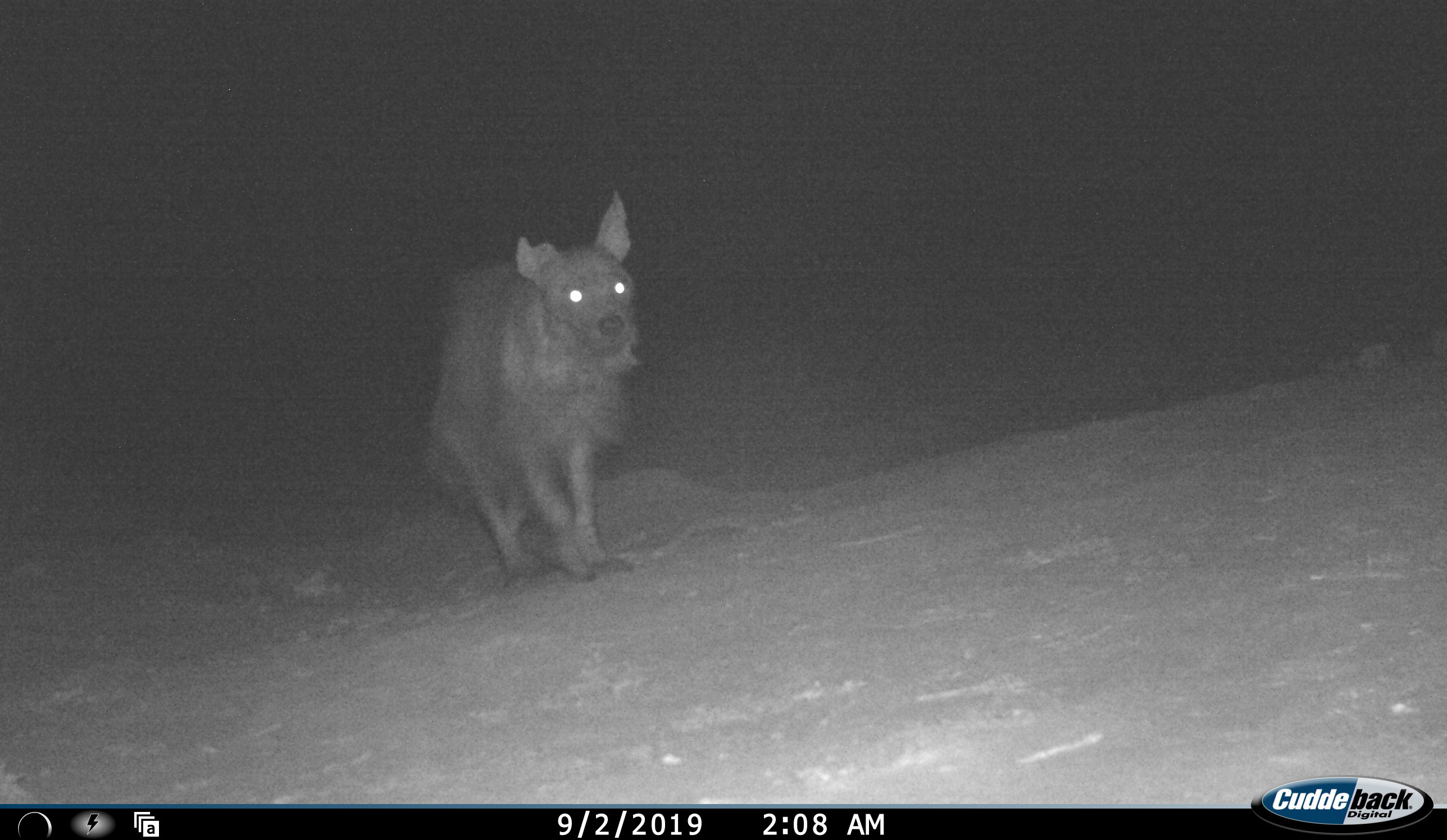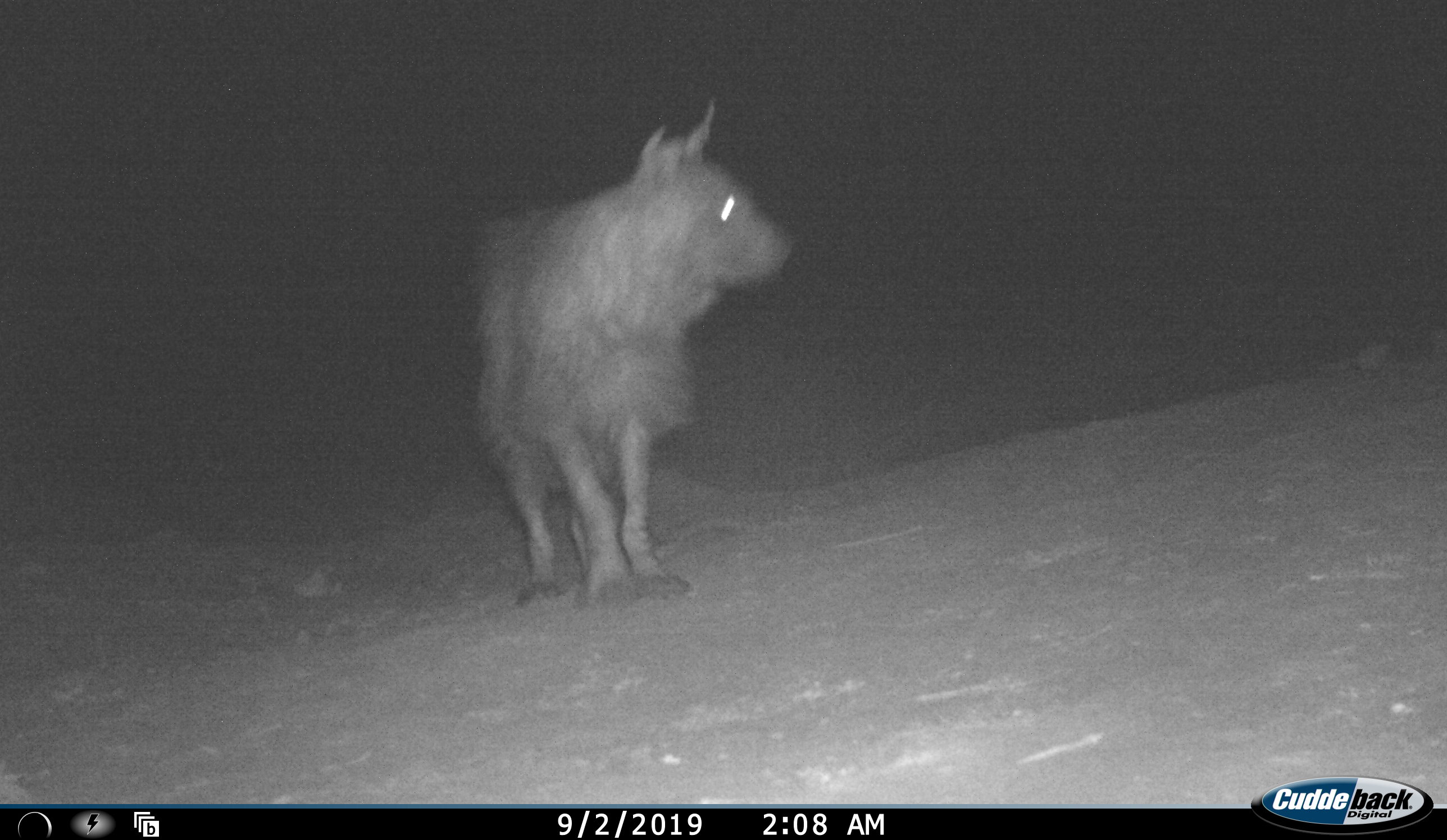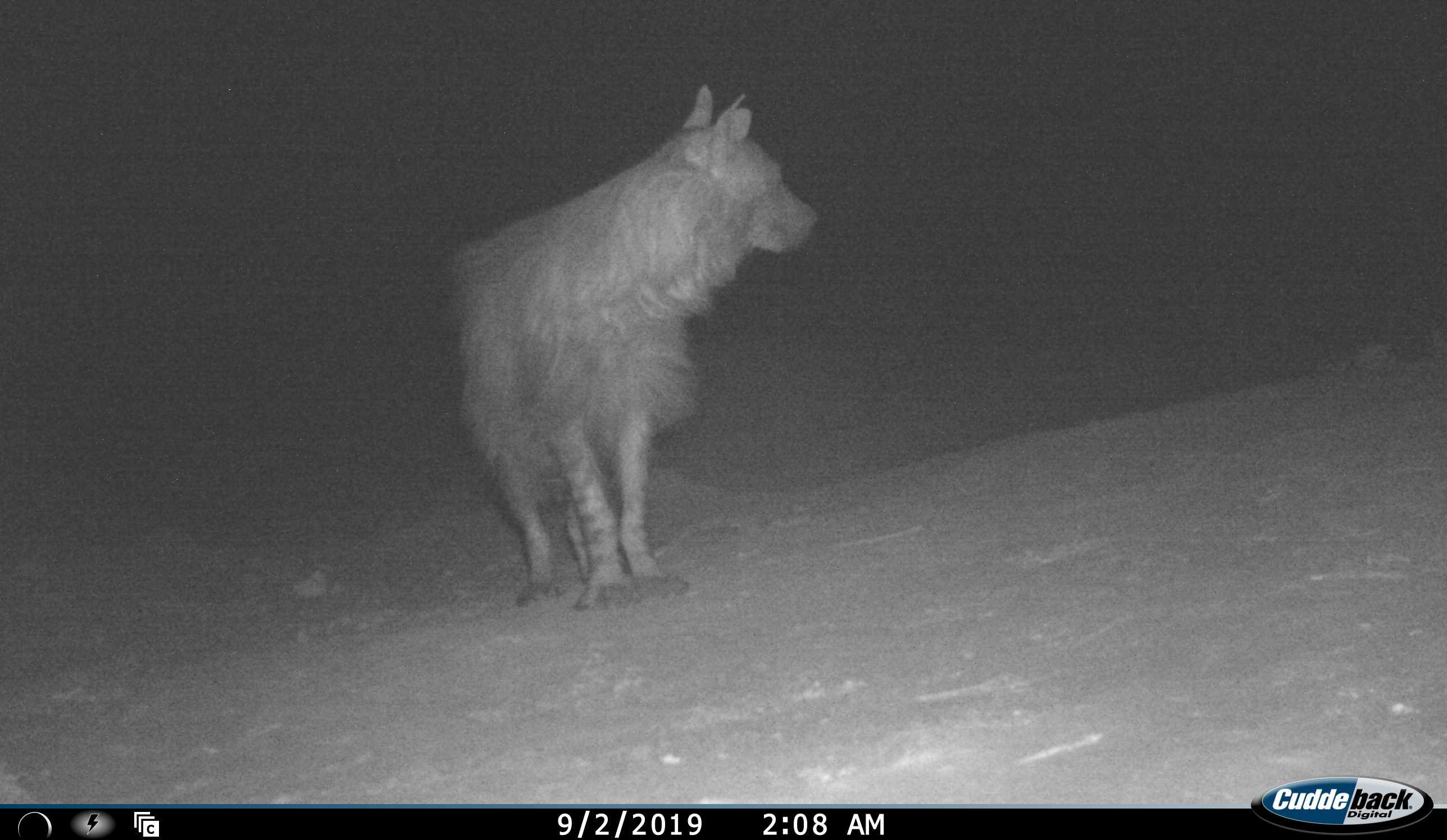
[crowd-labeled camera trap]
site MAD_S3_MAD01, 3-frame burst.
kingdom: Animalia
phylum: Chordata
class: Mammalia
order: Carnivora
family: Hyaenidae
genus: Parahyaena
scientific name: Parahyaena brunnea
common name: brown hyena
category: hyenabrown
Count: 1.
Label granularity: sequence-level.